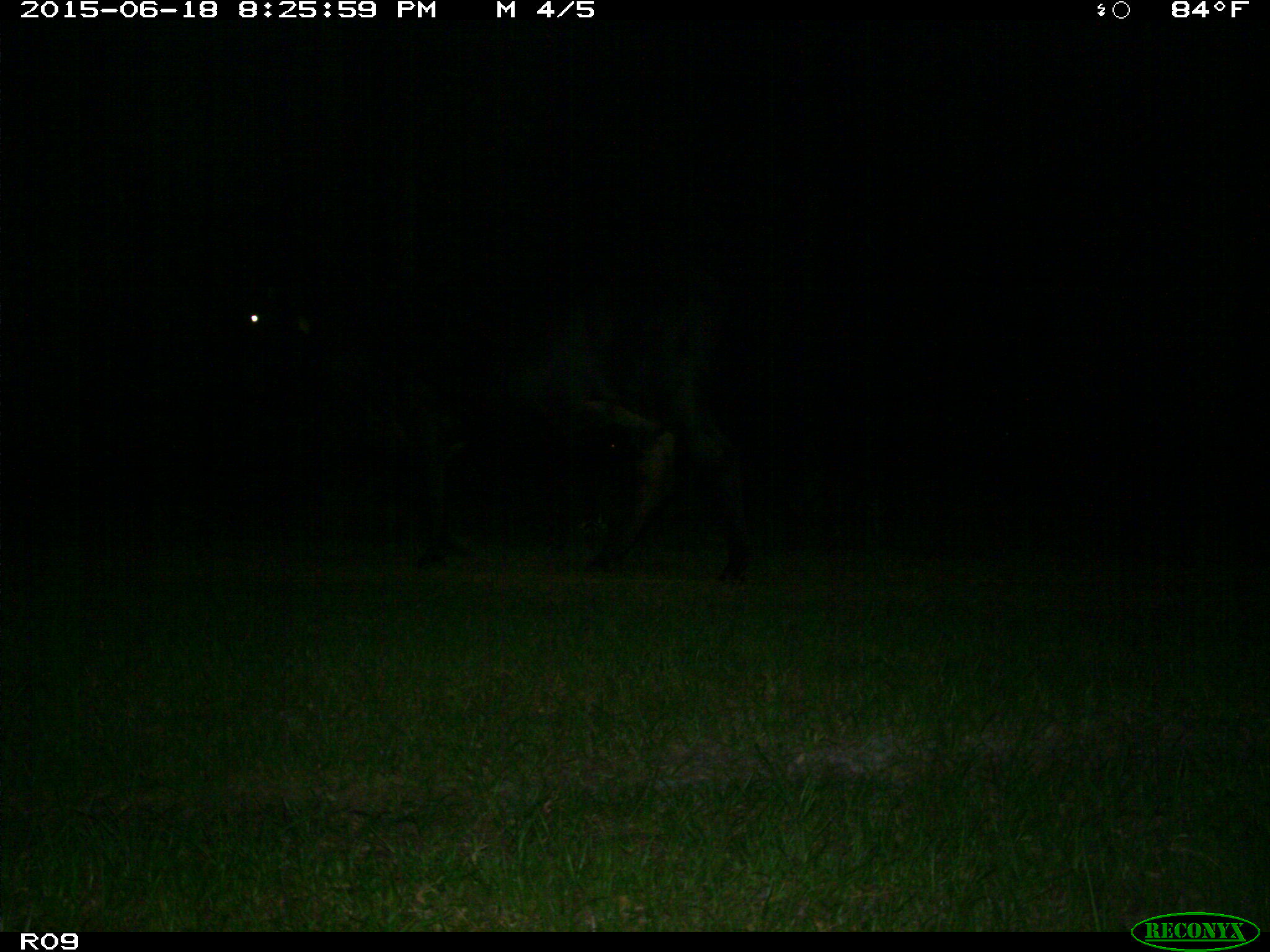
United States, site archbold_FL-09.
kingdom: Animalia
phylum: Chordata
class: Mammalia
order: Artiodactyla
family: Bovidae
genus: Bos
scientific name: Bos taurus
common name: domestic cow